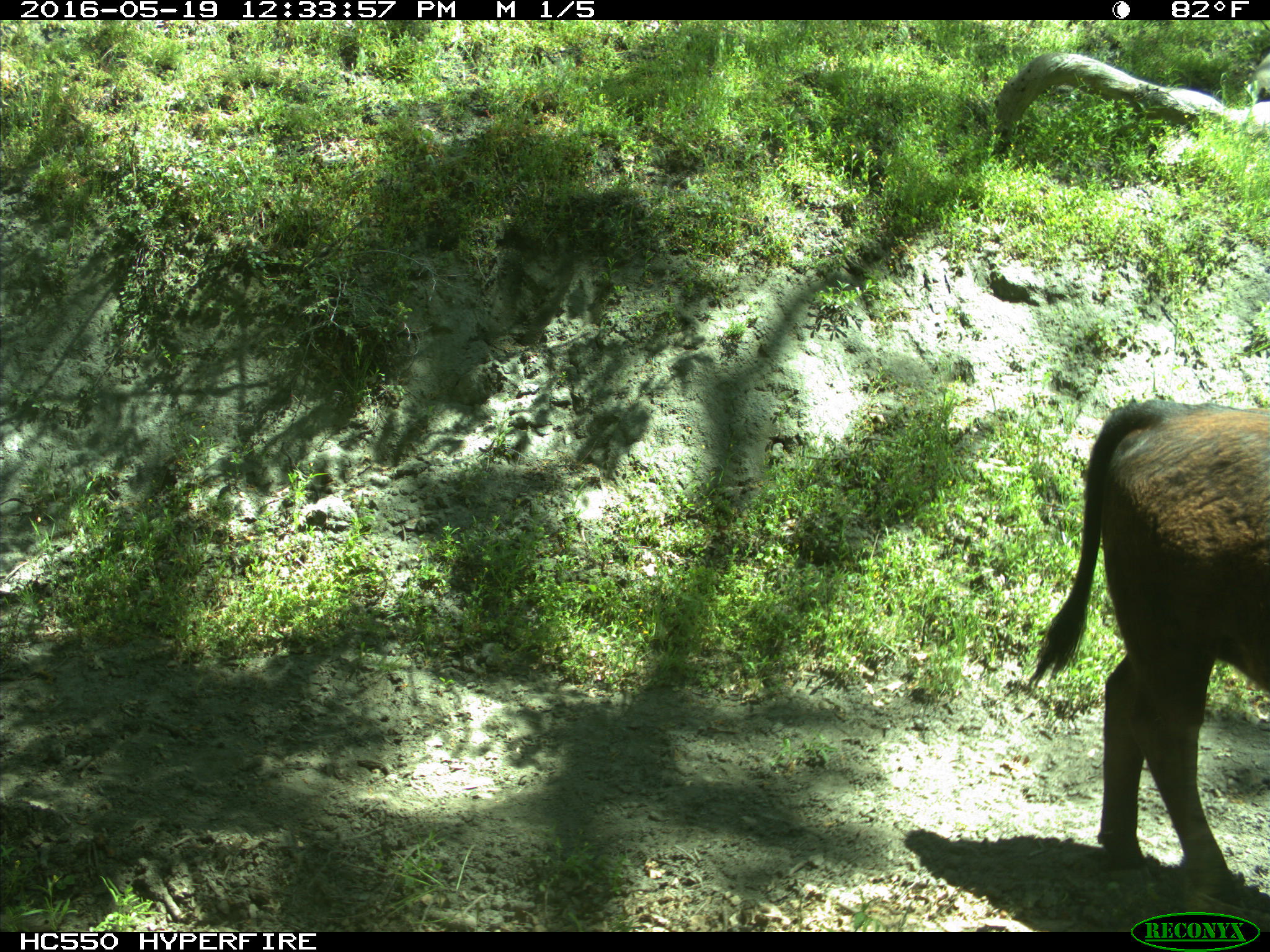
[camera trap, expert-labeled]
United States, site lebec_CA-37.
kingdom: Animalia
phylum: Chordata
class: Mammalia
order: Artiodactyla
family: Bovidae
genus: Bos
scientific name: Bos taurus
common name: domestic cow